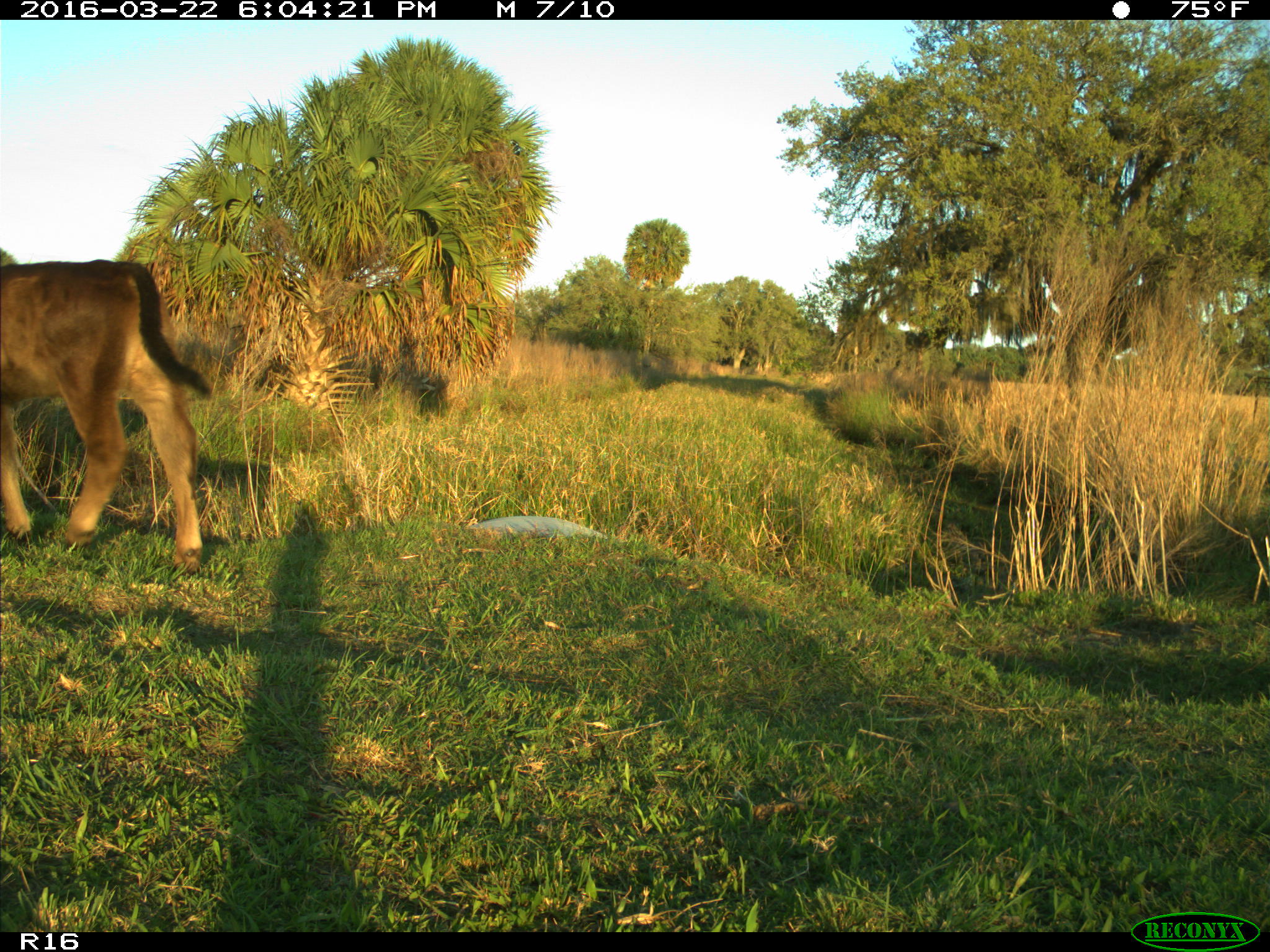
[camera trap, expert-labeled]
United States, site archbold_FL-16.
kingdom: Animalia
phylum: Chordata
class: Mammalia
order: Artiodactyla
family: Bovidae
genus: Bos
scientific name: Bos taurus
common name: domestic cow